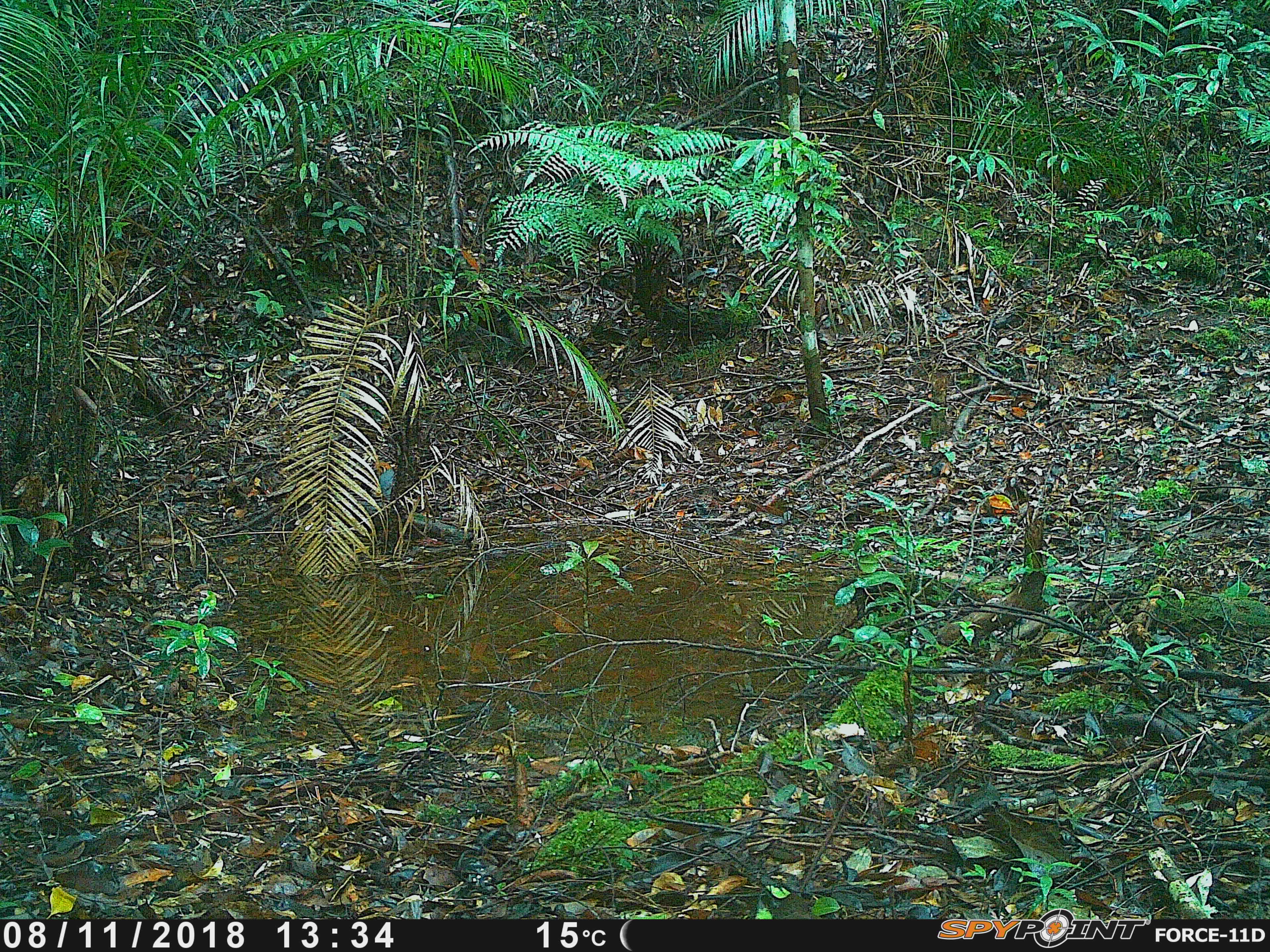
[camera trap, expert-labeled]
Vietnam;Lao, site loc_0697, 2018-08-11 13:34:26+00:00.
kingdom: Animalia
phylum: Chordata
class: Aves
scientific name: Aves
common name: bird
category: unidentified bird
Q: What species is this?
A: Unidentified bird (bird) (Aves).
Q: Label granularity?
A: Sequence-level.